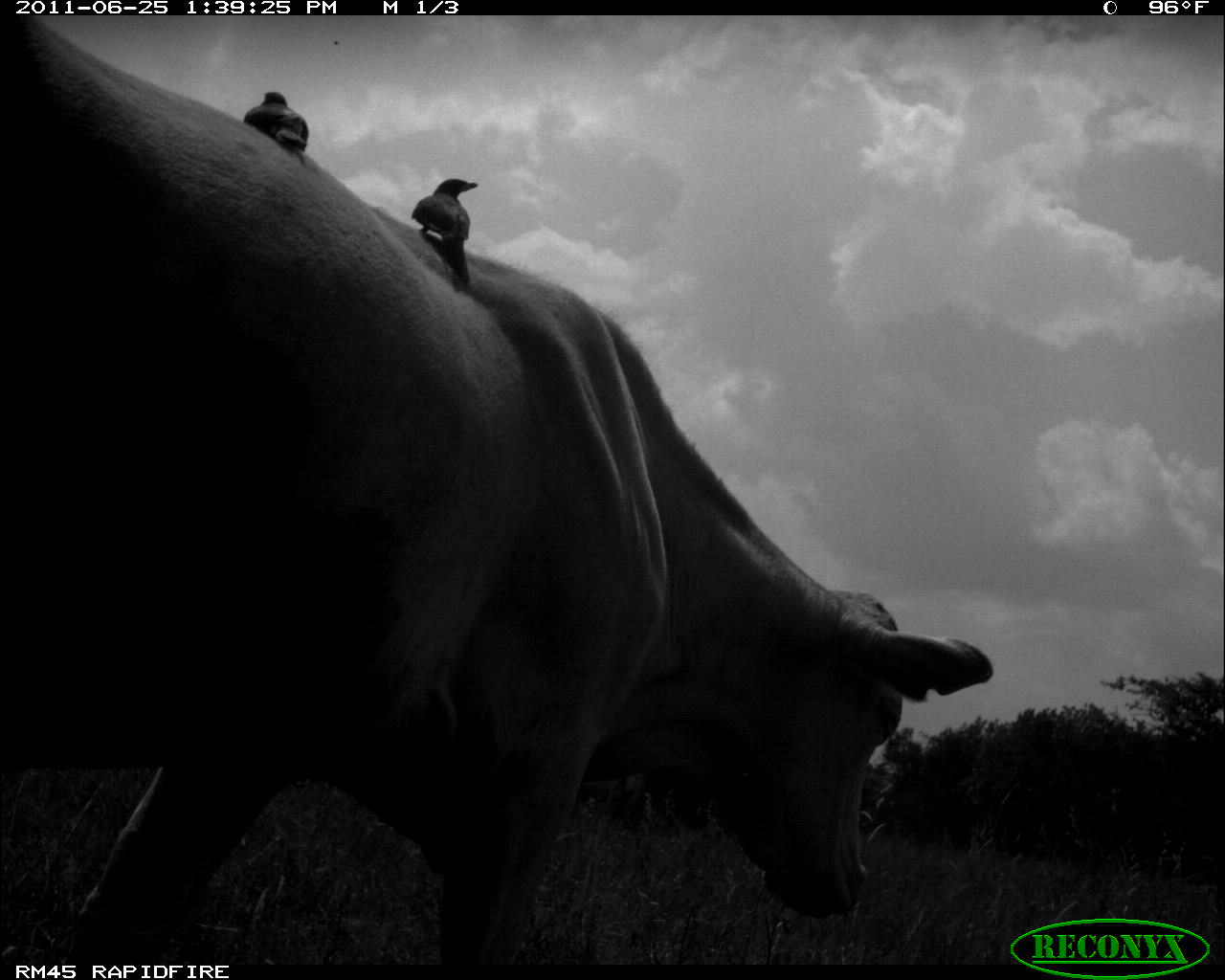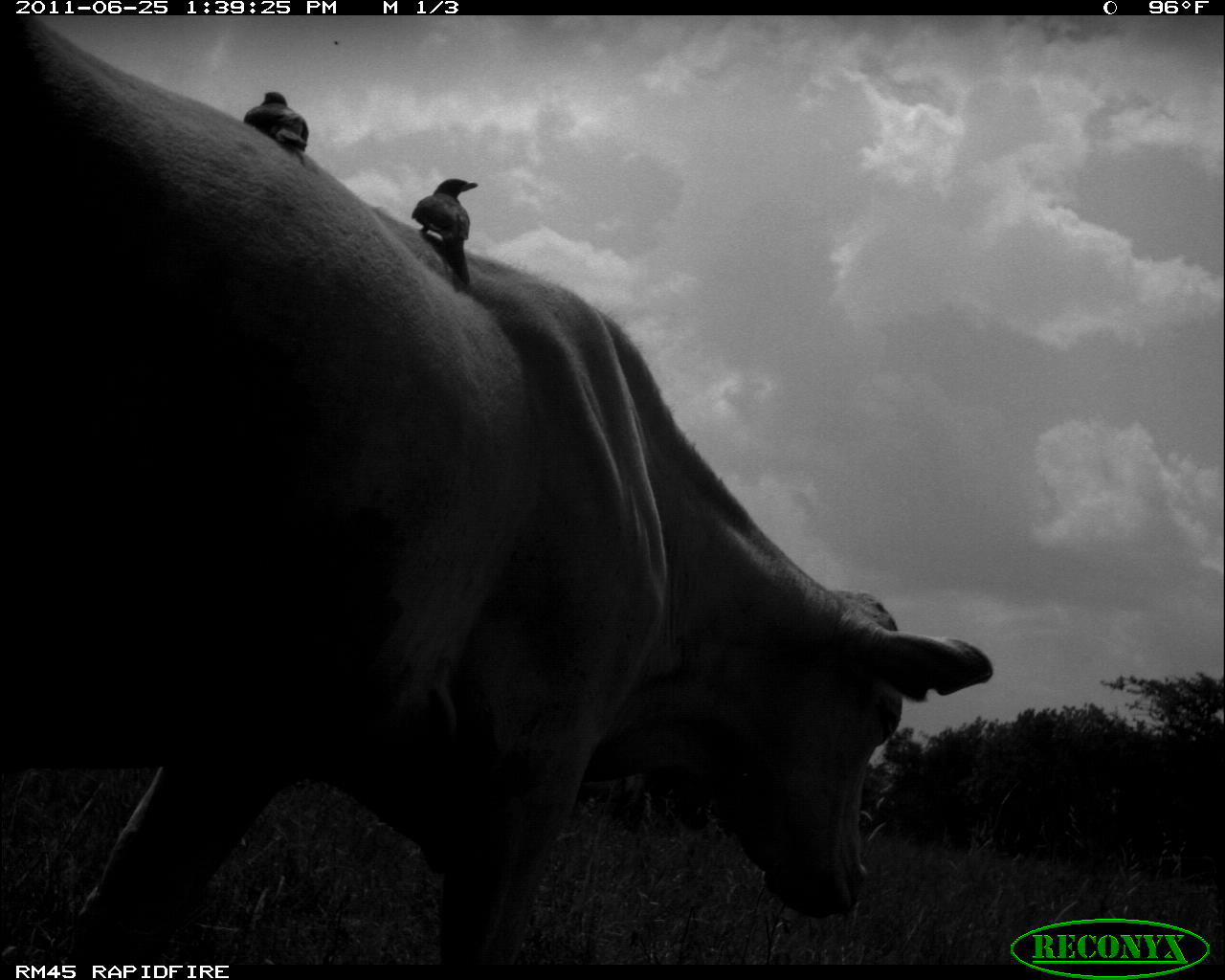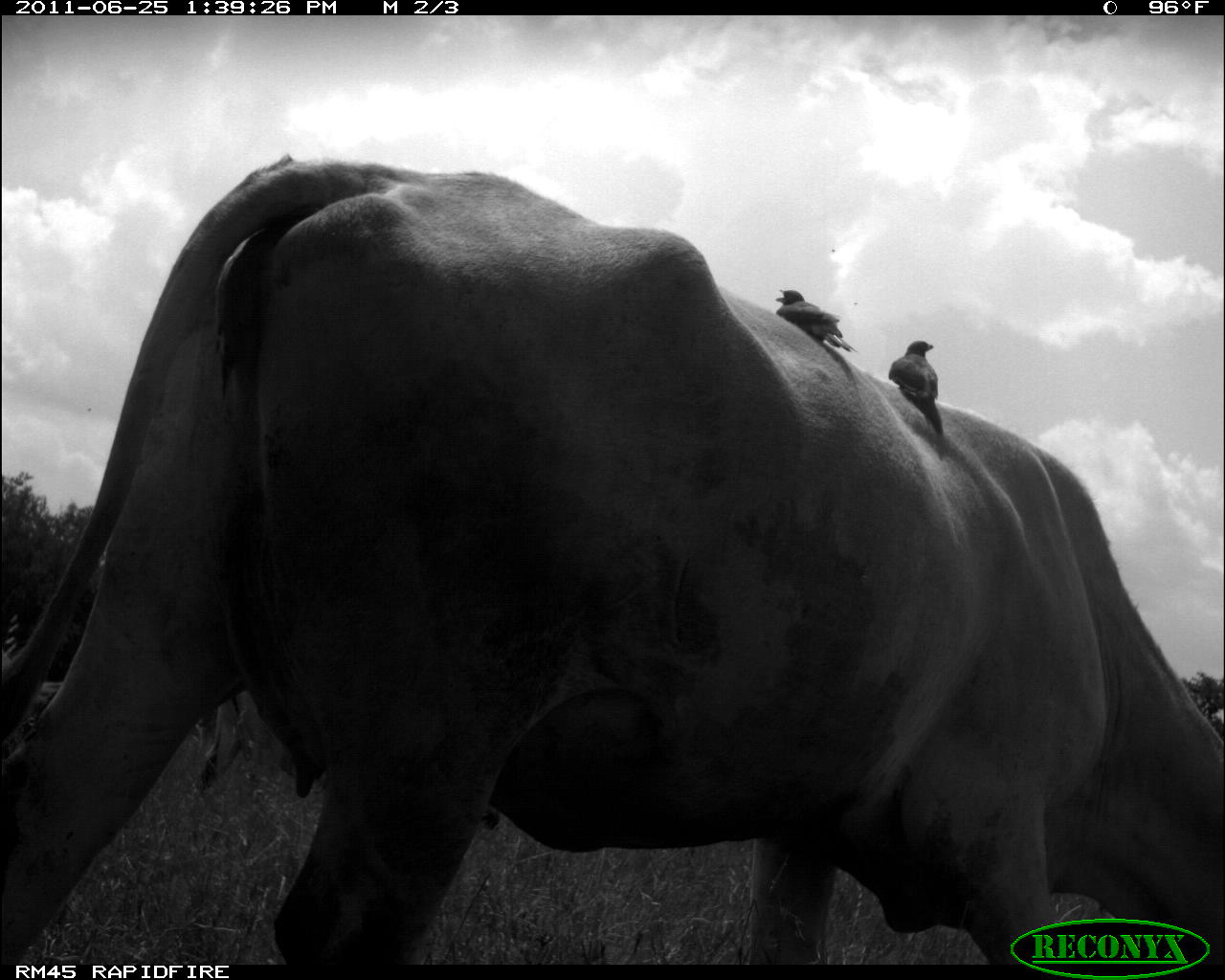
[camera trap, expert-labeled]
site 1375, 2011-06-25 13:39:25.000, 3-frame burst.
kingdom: Animalia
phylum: Chordata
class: Mammalia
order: Artiodactyla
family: Bovidae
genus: Bos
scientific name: Bos taurus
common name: domestic cattle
Bos taurus (domestic cattle), count 1.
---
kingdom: Animalia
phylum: Chordata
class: Aves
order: Passeriformes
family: Buphagidae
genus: Buphagus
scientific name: Buphagus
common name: oxpeckers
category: buphagus sp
Buphagus sp (oxpeckers) (Buphagus), count 2.